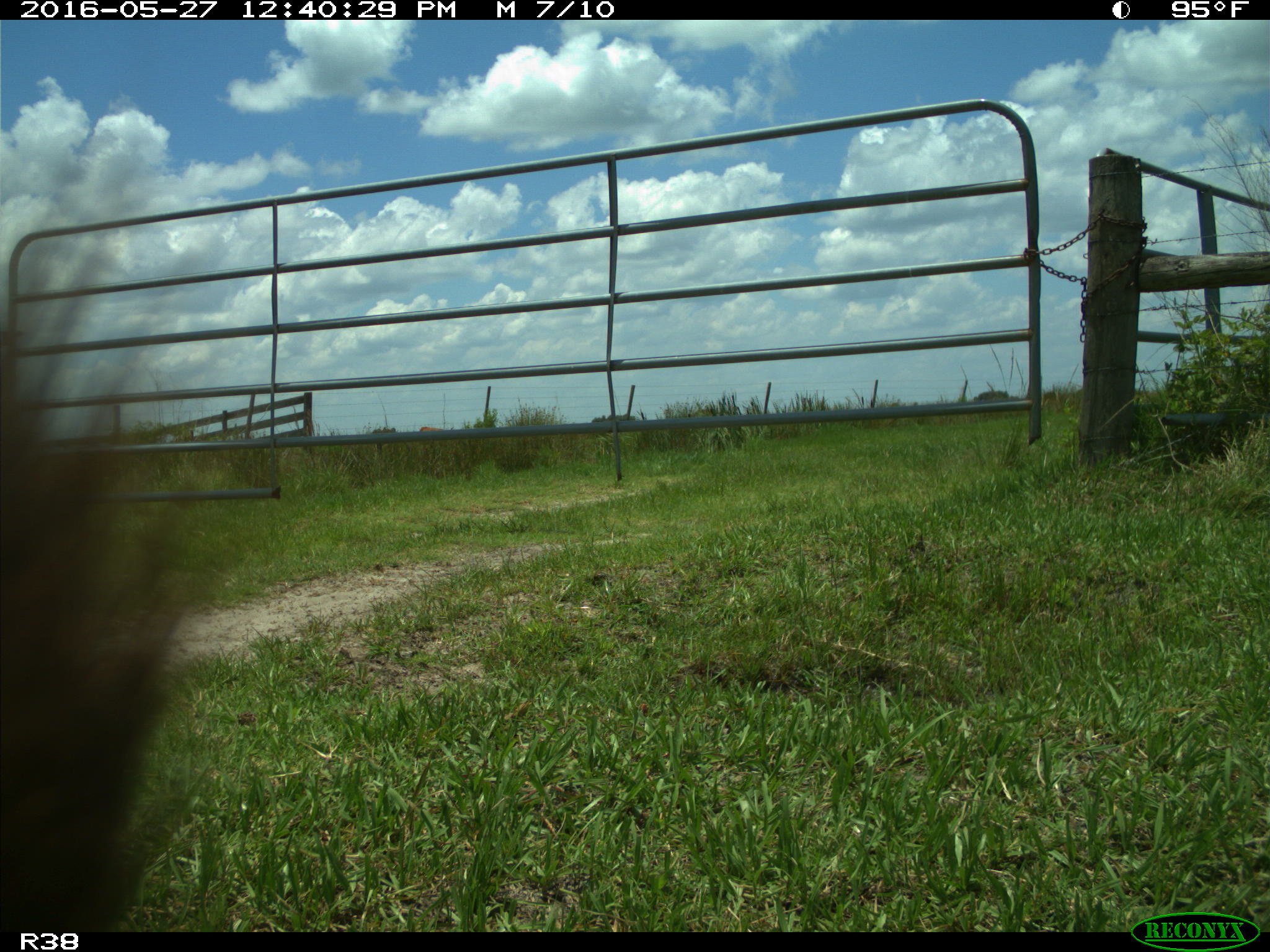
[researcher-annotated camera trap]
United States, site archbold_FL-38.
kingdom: Animalia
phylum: Chordata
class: Mammalia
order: Artiodactyla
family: Bovidae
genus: Bos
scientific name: Bos taurus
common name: domestic cow